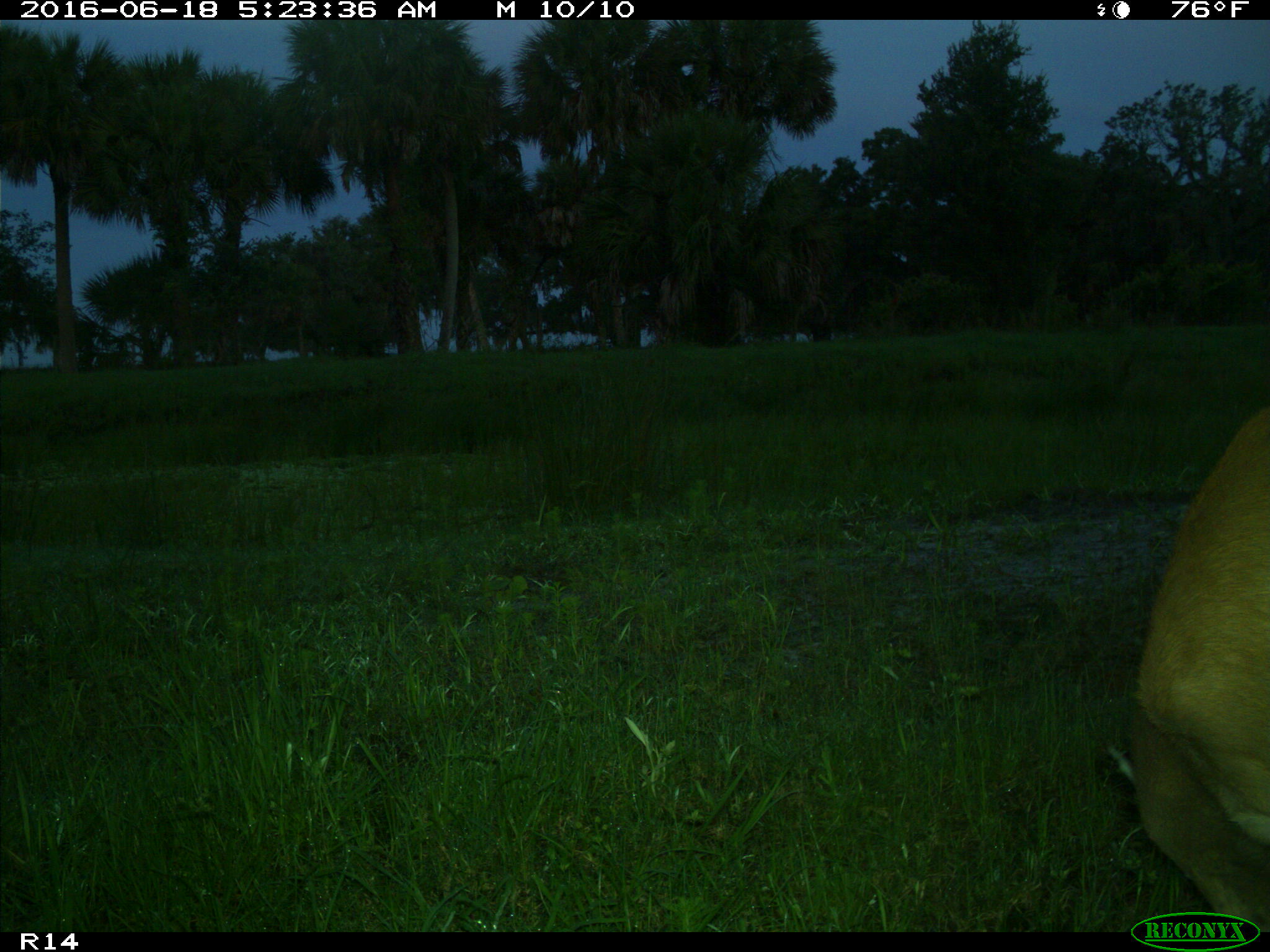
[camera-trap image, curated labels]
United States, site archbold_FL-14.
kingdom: Animalia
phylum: Chordata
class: Mammalia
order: Artiodactyla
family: Cervidae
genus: Odocoileus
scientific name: Odocoileus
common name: deer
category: unidentified deer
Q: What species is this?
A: Unidentified deer (deer) (Odocoileus).